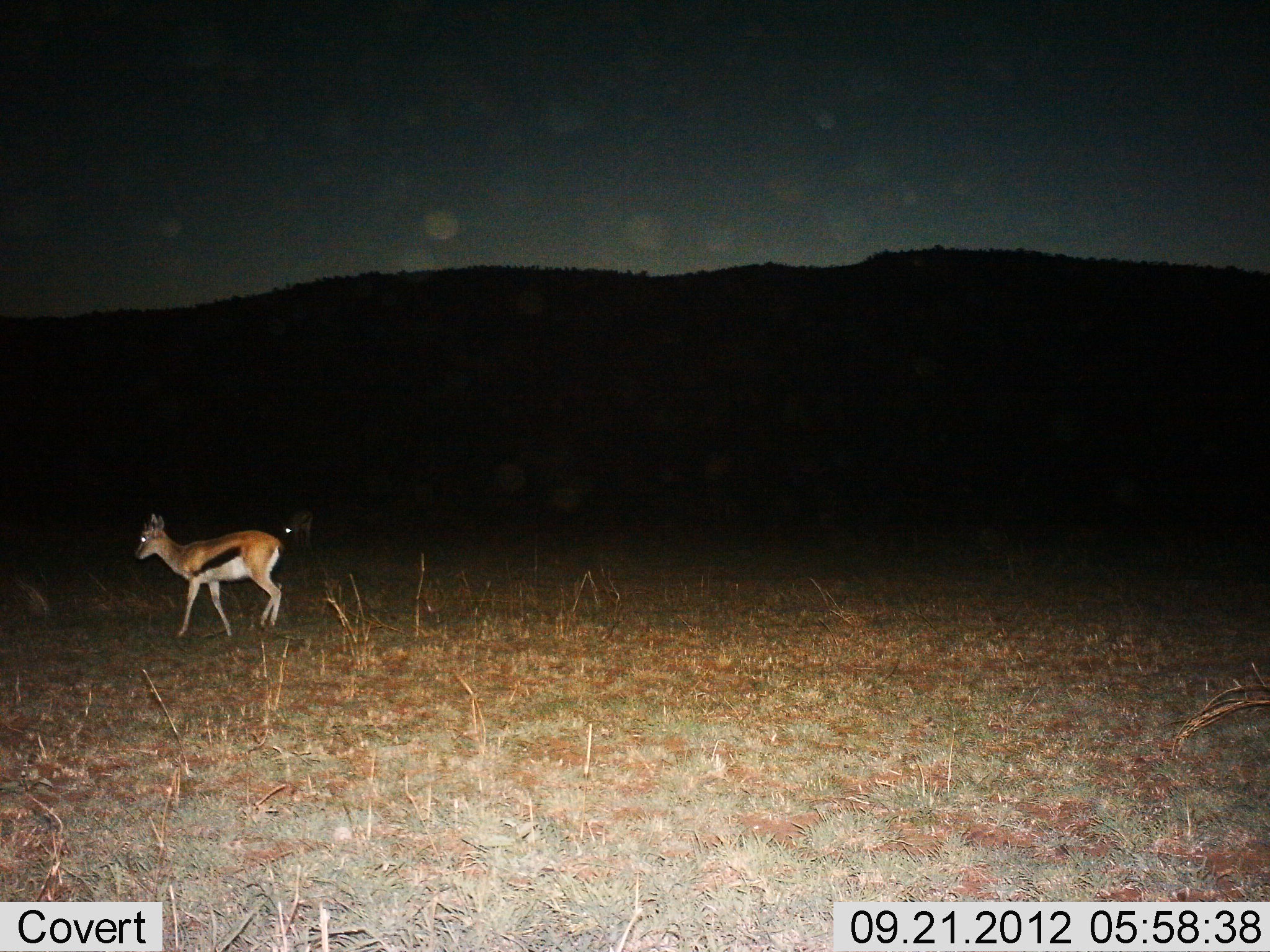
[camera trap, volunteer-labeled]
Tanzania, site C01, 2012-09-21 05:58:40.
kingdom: Animalia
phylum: Chordata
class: Mammalia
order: Artiodactyla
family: Bovidae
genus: Eudorcas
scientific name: Eudorcas thomsonii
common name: thomson's gazelle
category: gazellethomsons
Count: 2.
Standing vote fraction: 50%.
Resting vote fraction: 10%.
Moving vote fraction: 60%.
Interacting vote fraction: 0%.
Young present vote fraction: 0%.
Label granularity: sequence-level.